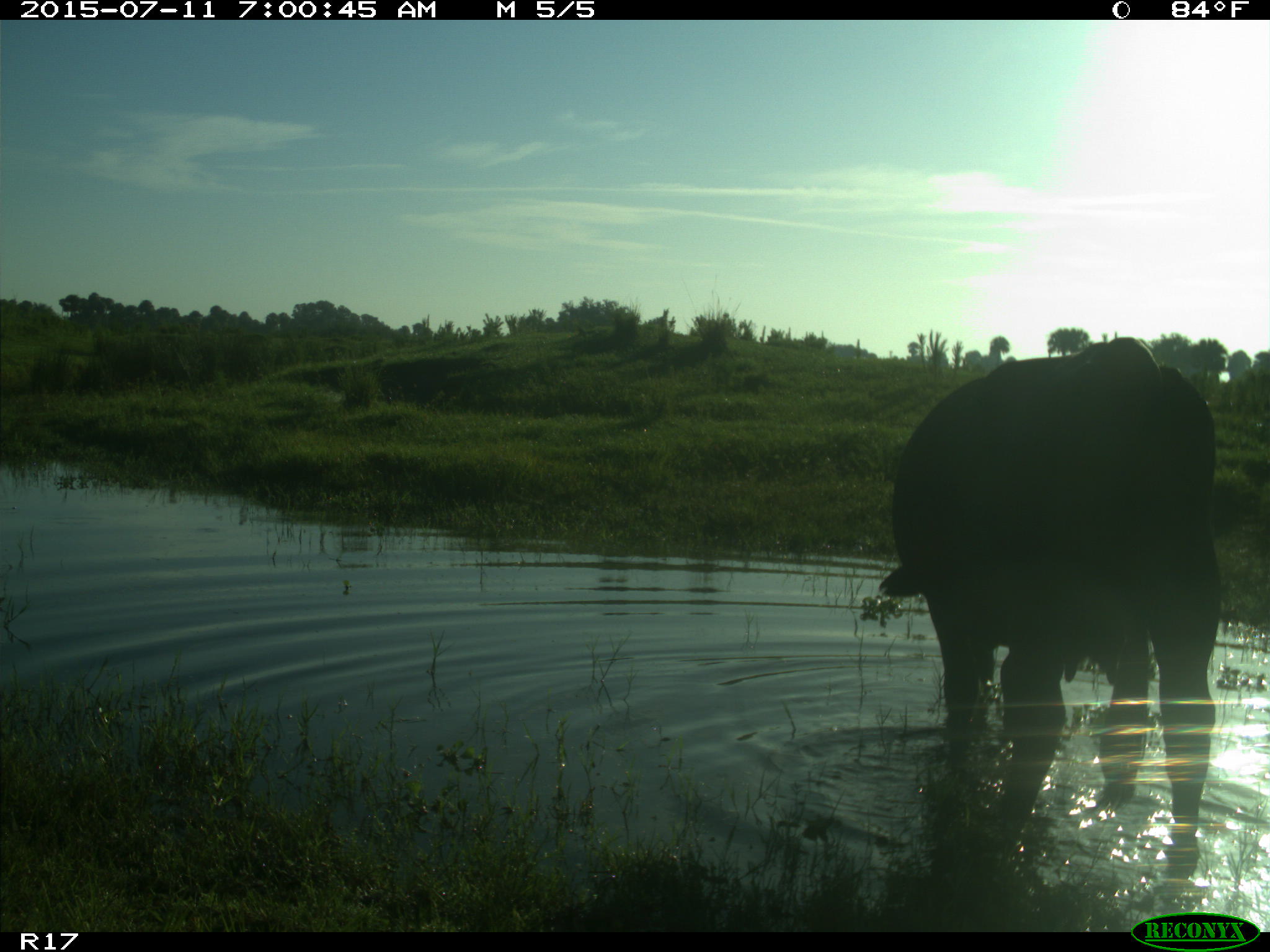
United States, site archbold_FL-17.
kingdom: Animalia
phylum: Chordata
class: Mammalia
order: Artiodactyla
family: Bovidae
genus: Bos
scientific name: Bos taurus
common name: domestic cow